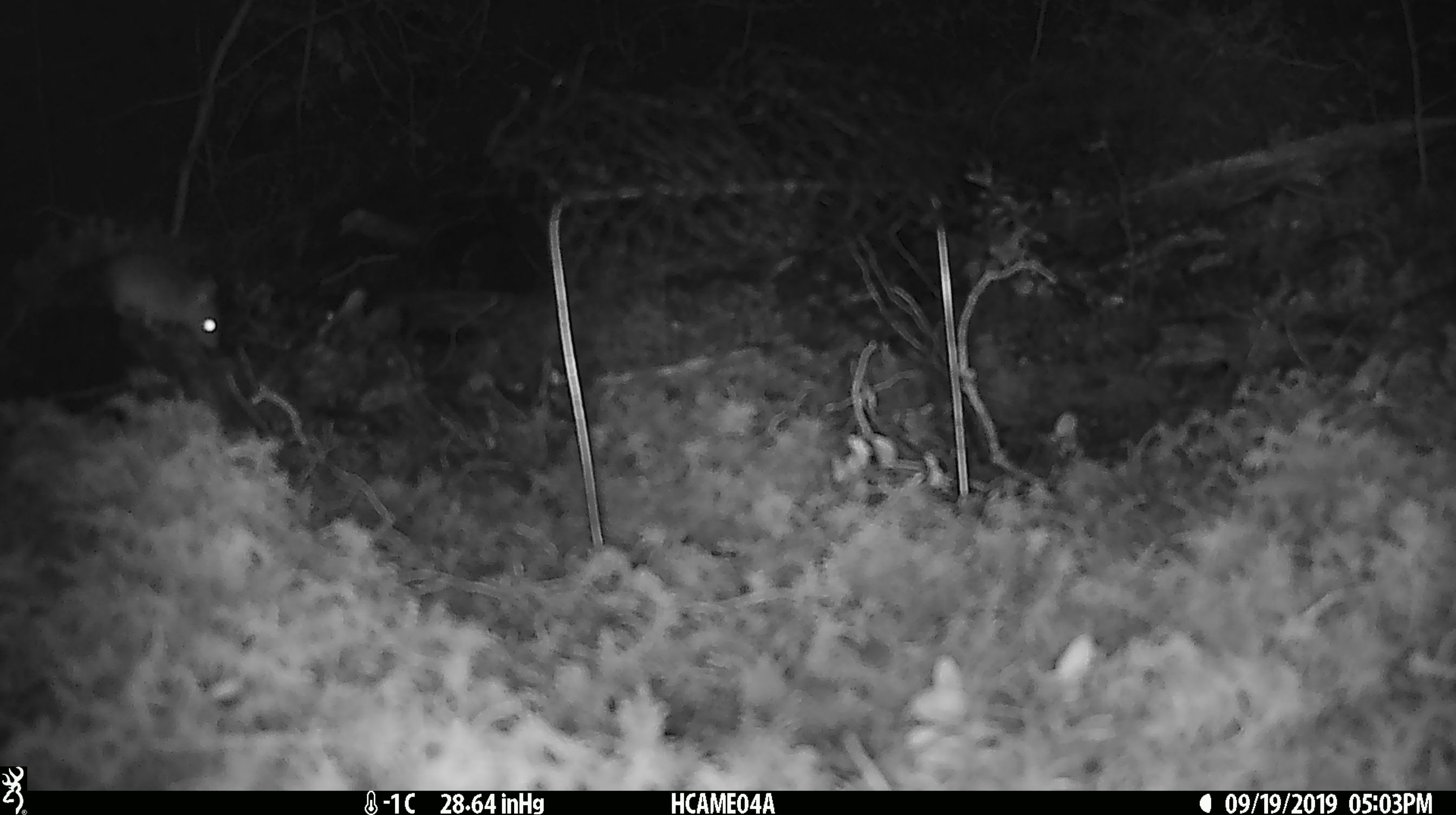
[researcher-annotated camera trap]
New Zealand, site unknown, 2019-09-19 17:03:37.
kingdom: Animalia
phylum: Chordata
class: Mammalia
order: Rodentia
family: Muridae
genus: Mus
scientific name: Mus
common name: mouse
Mouse (Mus).